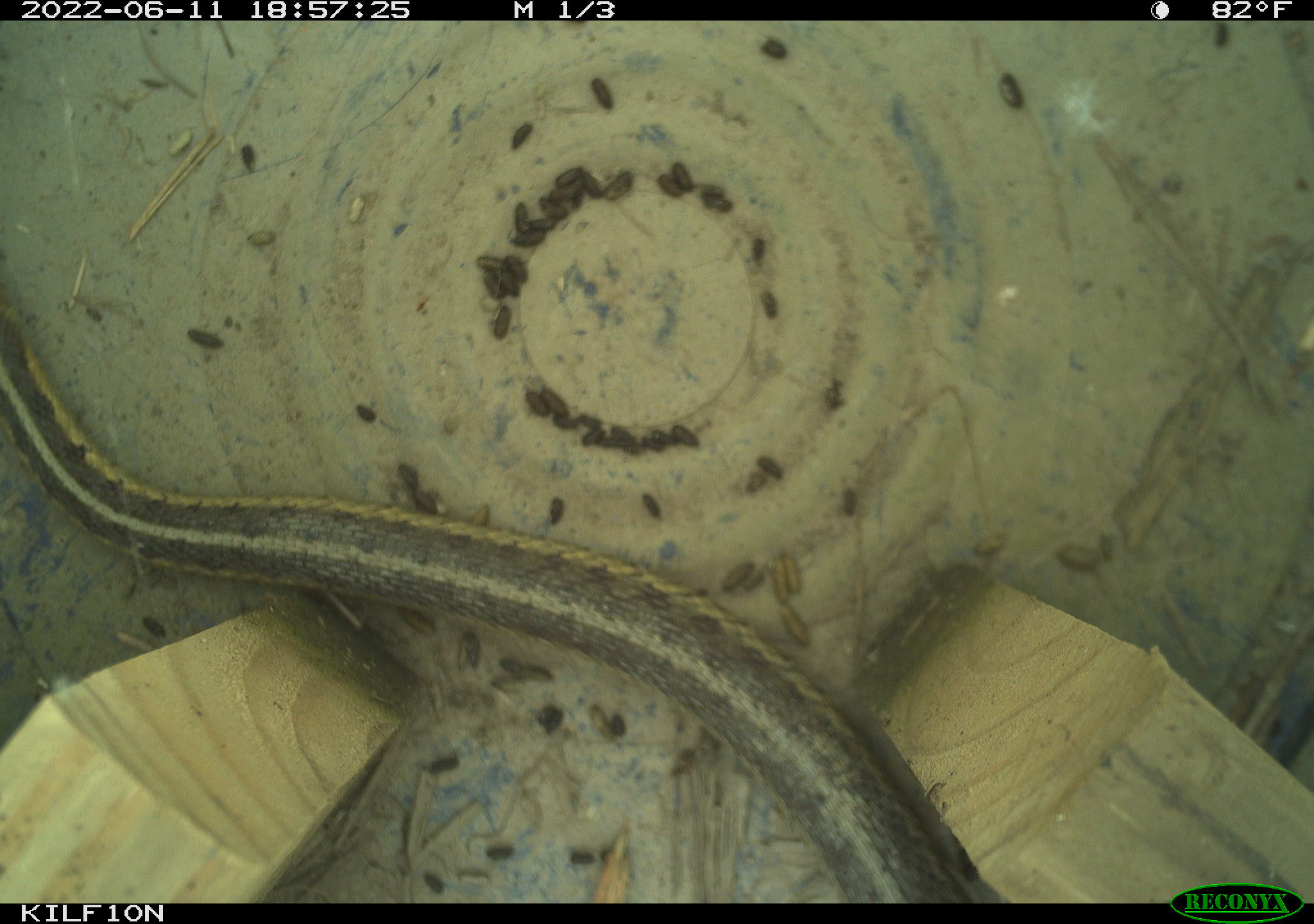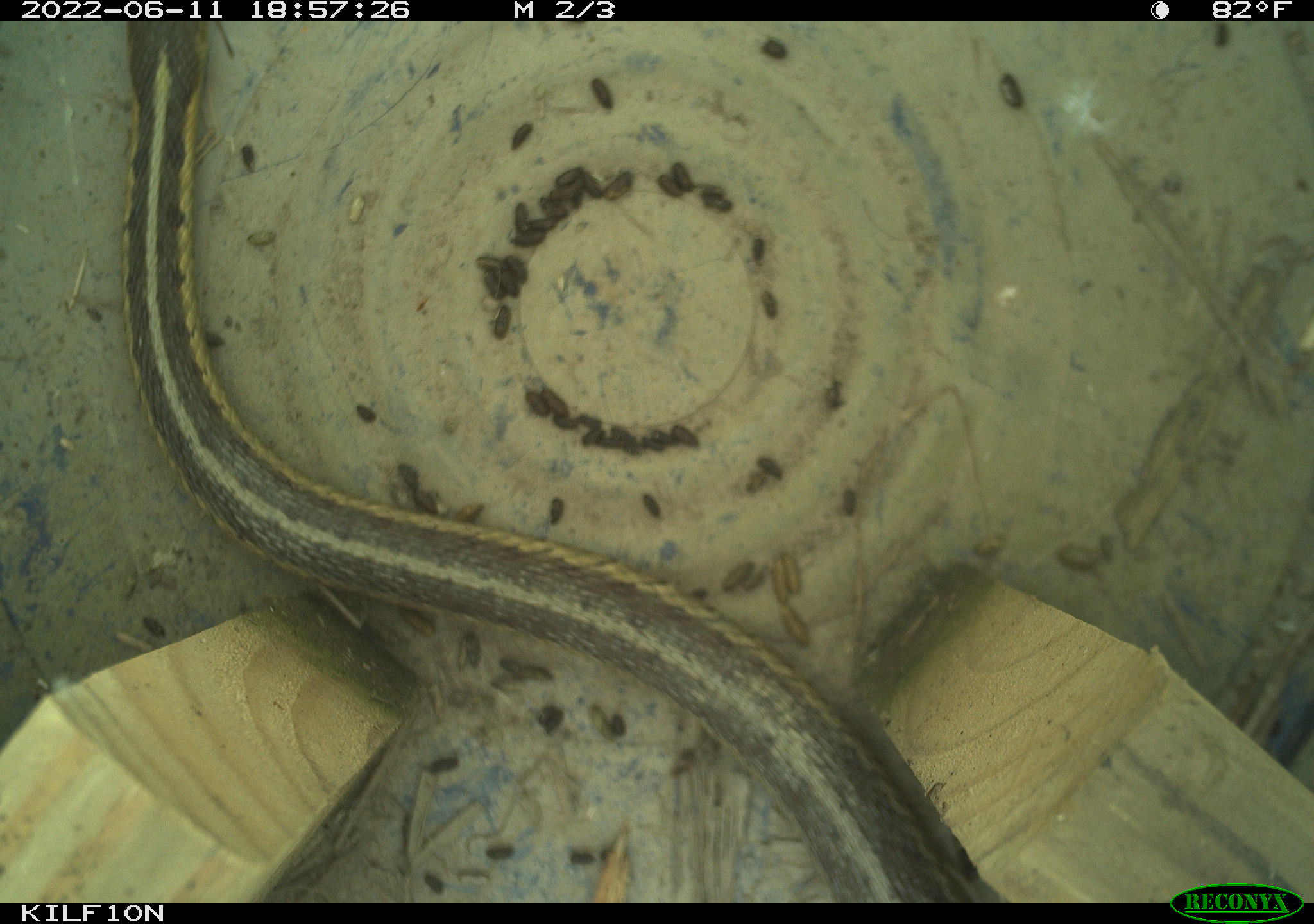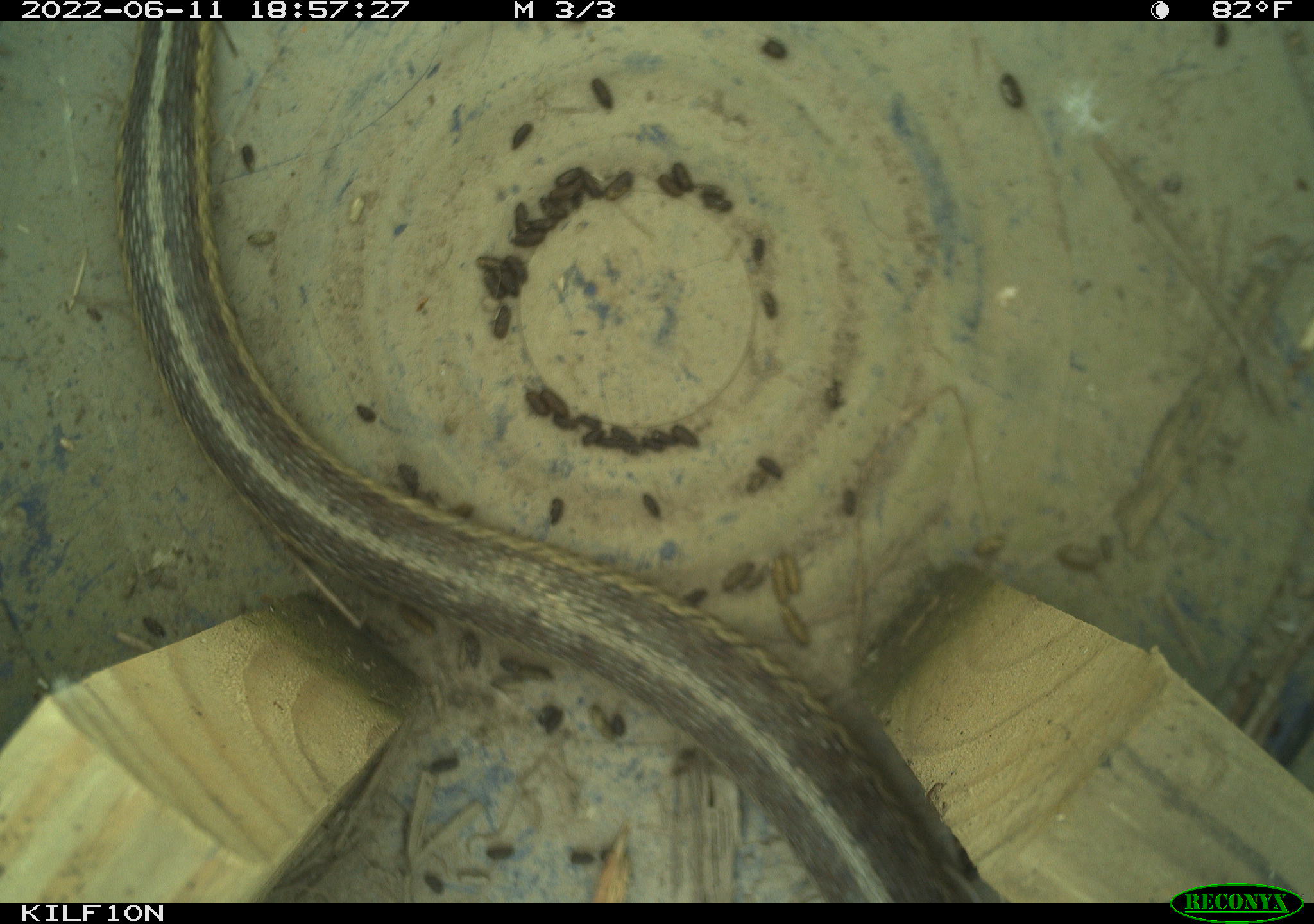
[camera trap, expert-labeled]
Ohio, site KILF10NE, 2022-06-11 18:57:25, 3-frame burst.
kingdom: Animalia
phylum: Chordata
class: Reptilia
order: Squamata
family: Colubridae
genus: Thamnophis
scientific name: Thamnophis sirtalis sirtalis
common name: eastern gartersnake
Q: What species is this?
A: Eastern gartersnake (Thamnophis sirtalis sirtalis).